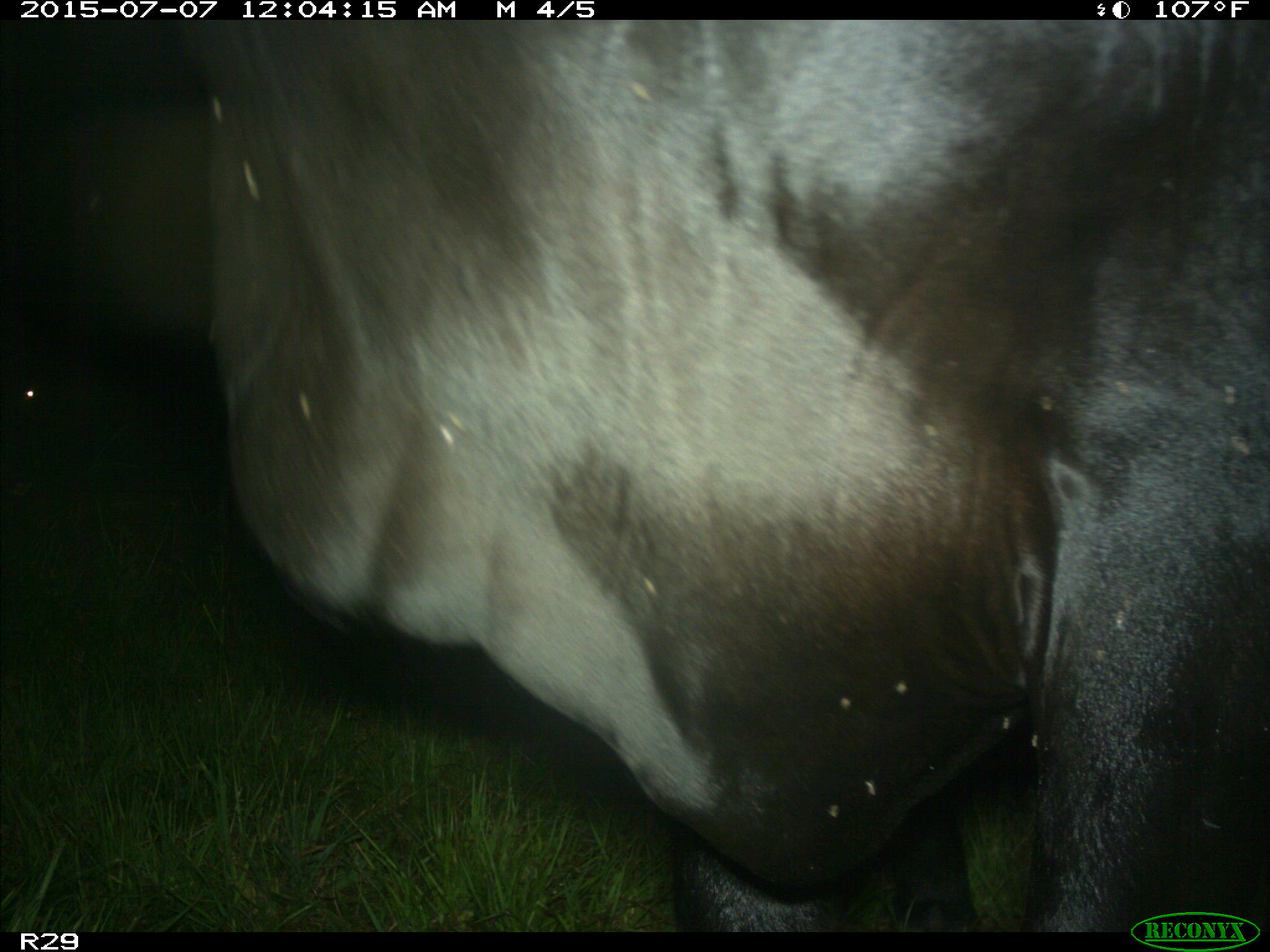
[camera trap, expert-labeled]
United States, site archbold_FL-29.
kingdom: Animalia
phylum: Chordata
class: Mammalia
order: Artiodactyla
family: Bovidae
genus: Bos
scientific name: Bos taurus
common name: domestic cow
Bos taurus (domestic cow).